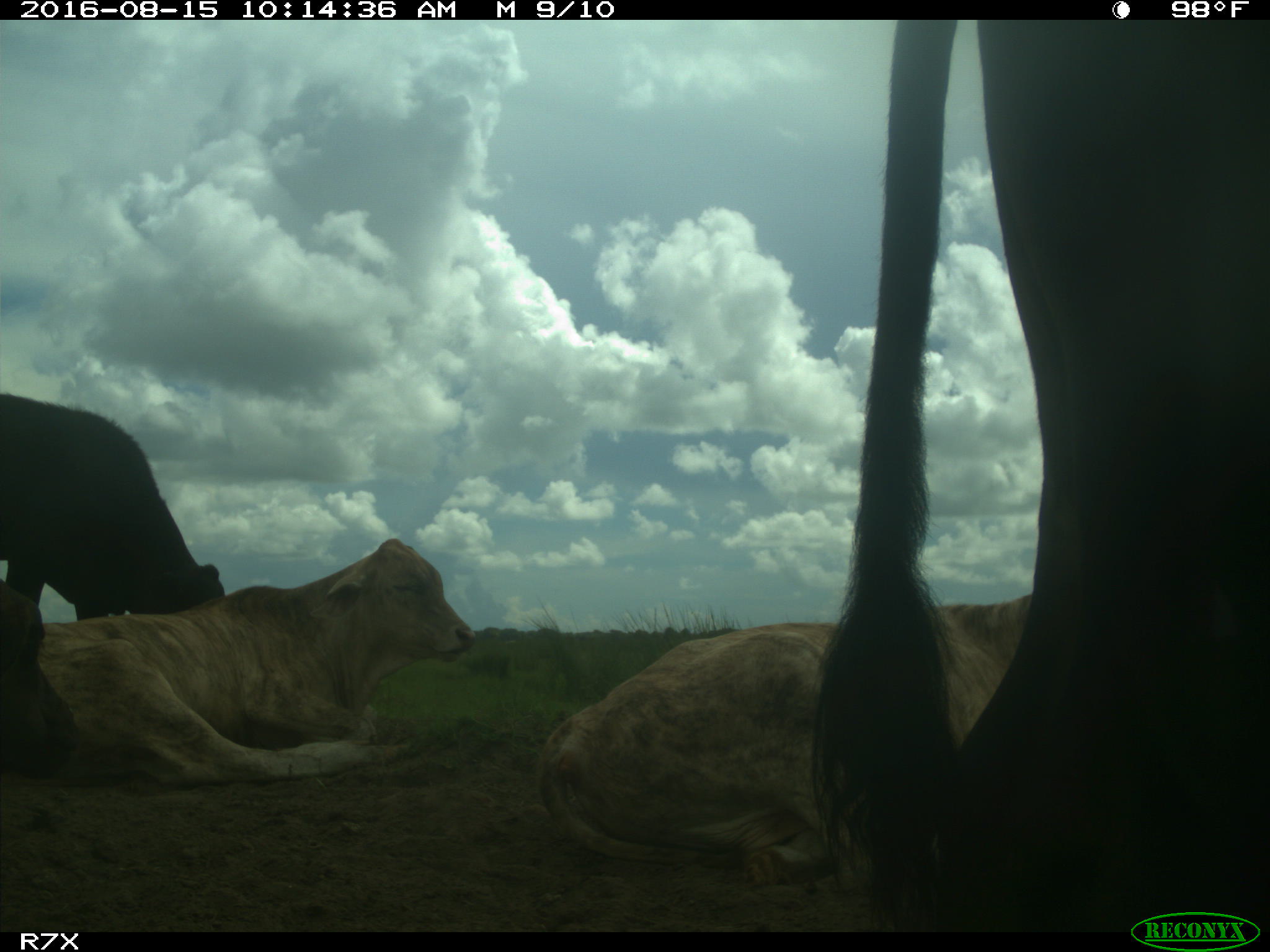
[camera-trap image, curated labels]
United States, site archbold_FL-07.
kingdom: Animalia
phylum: Chordata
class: Mammalia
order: Artiodactyla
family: Bovidae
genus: Bos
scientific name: Bos taurus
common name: domestic cow